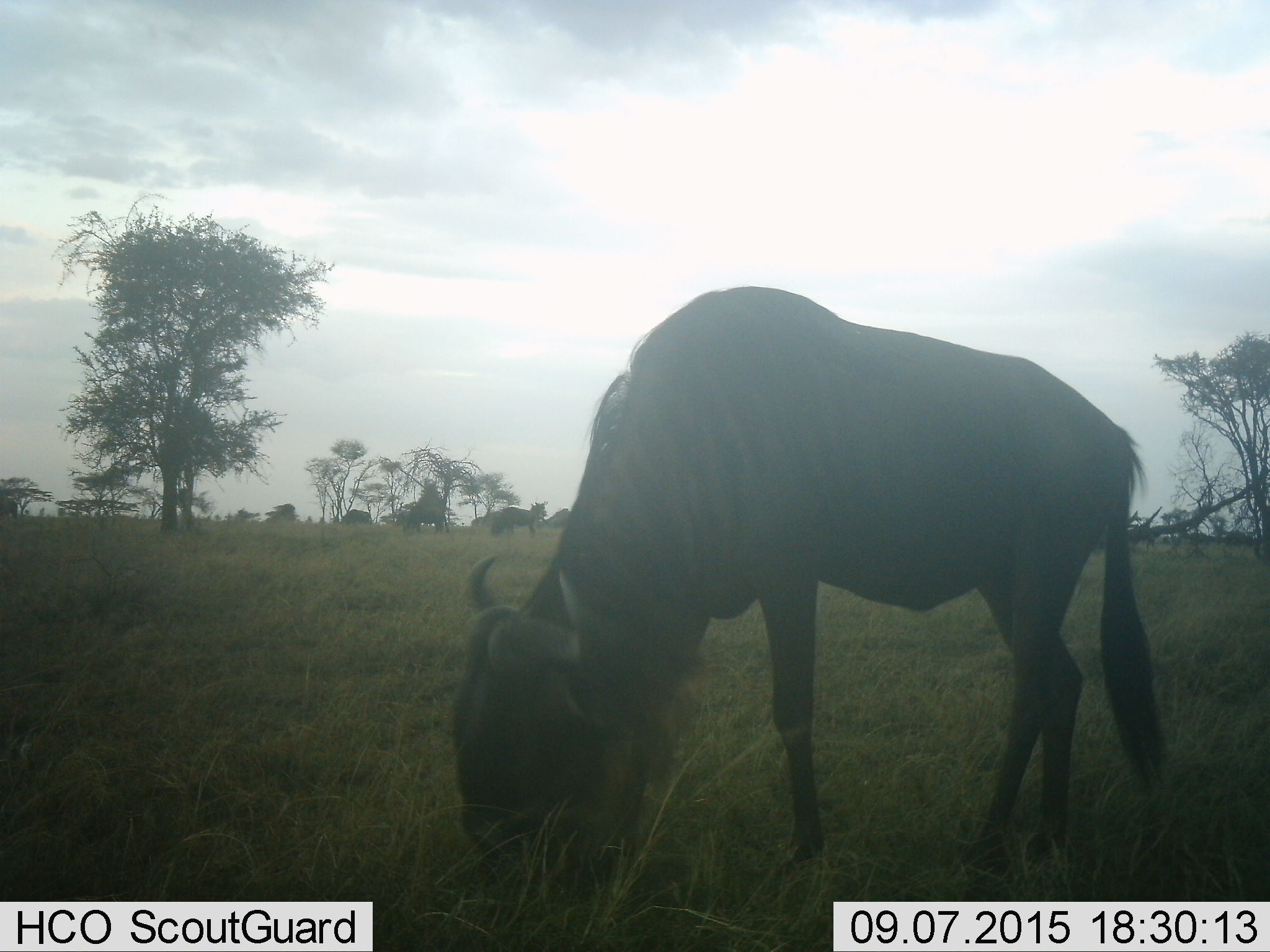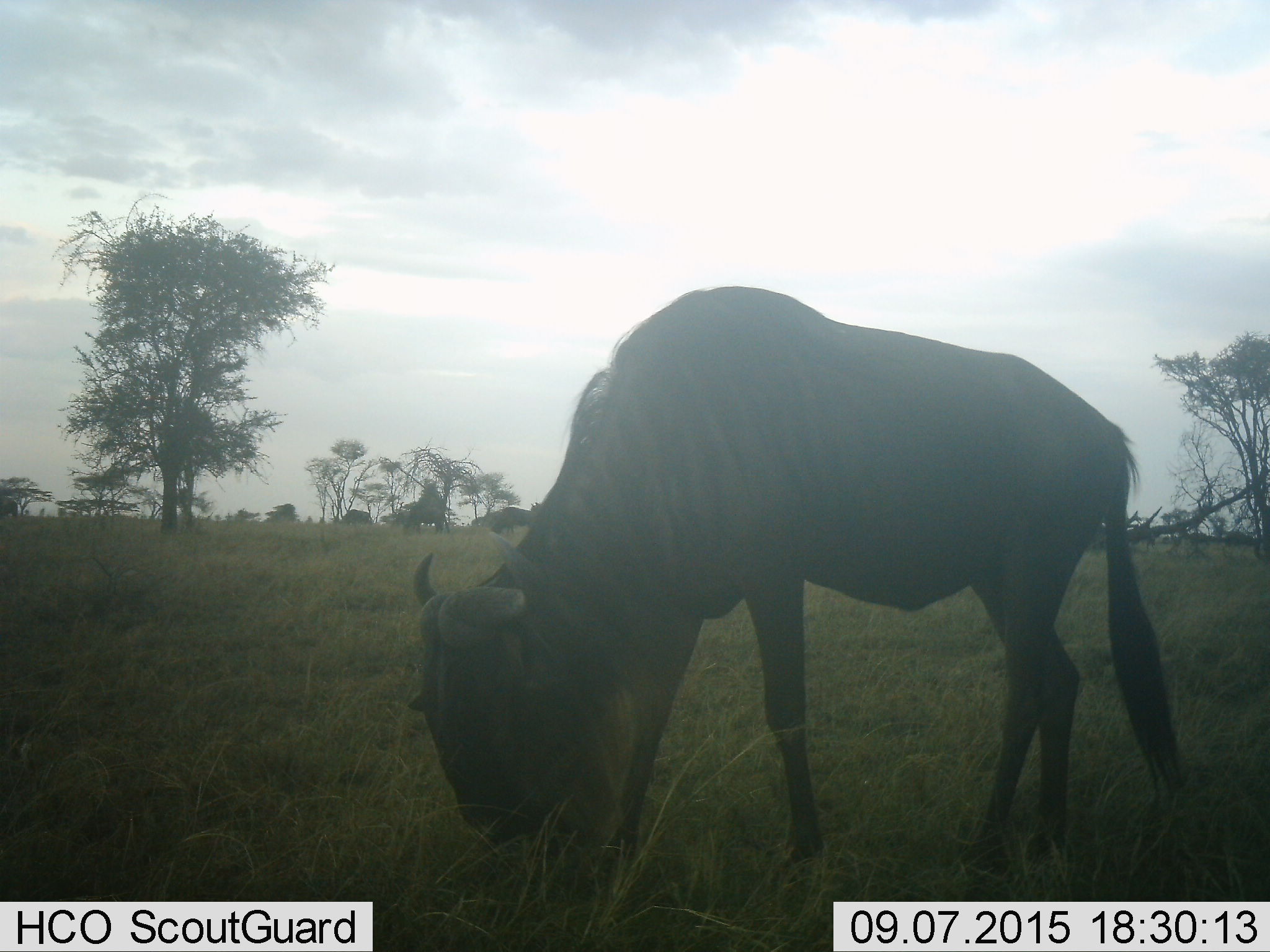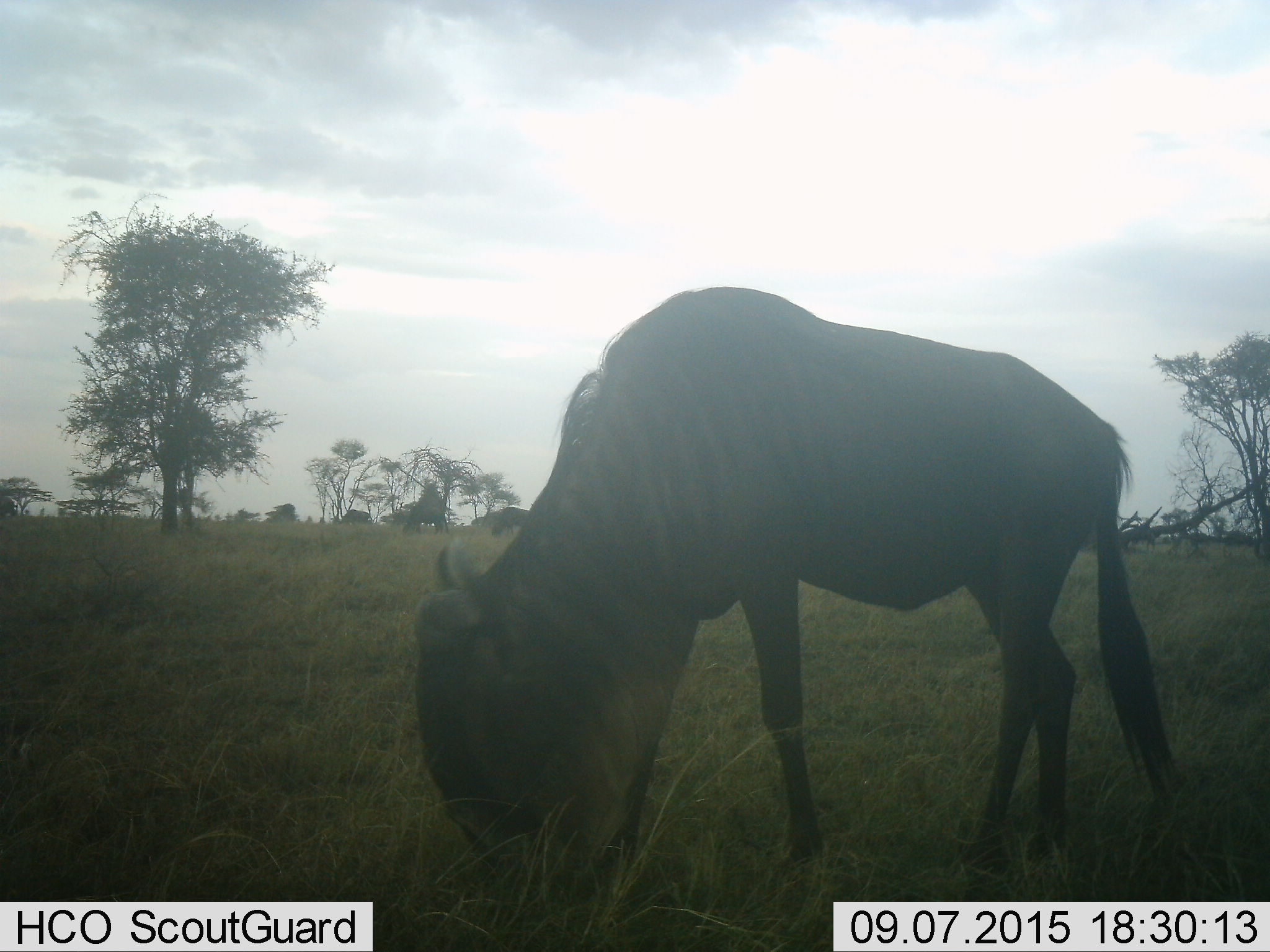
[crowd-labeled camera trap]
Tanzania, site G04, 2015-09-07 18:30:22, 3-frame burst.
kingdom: Animalia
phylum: Chordata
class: Mammalia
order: Artiodactyla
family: Bovidae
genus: Connochaetes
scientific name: Connochaetes taurinus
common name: blue wildebeest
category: wildebeest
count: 2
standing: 28%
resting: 0%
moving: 17%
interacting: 0%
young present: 0%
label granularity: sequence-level